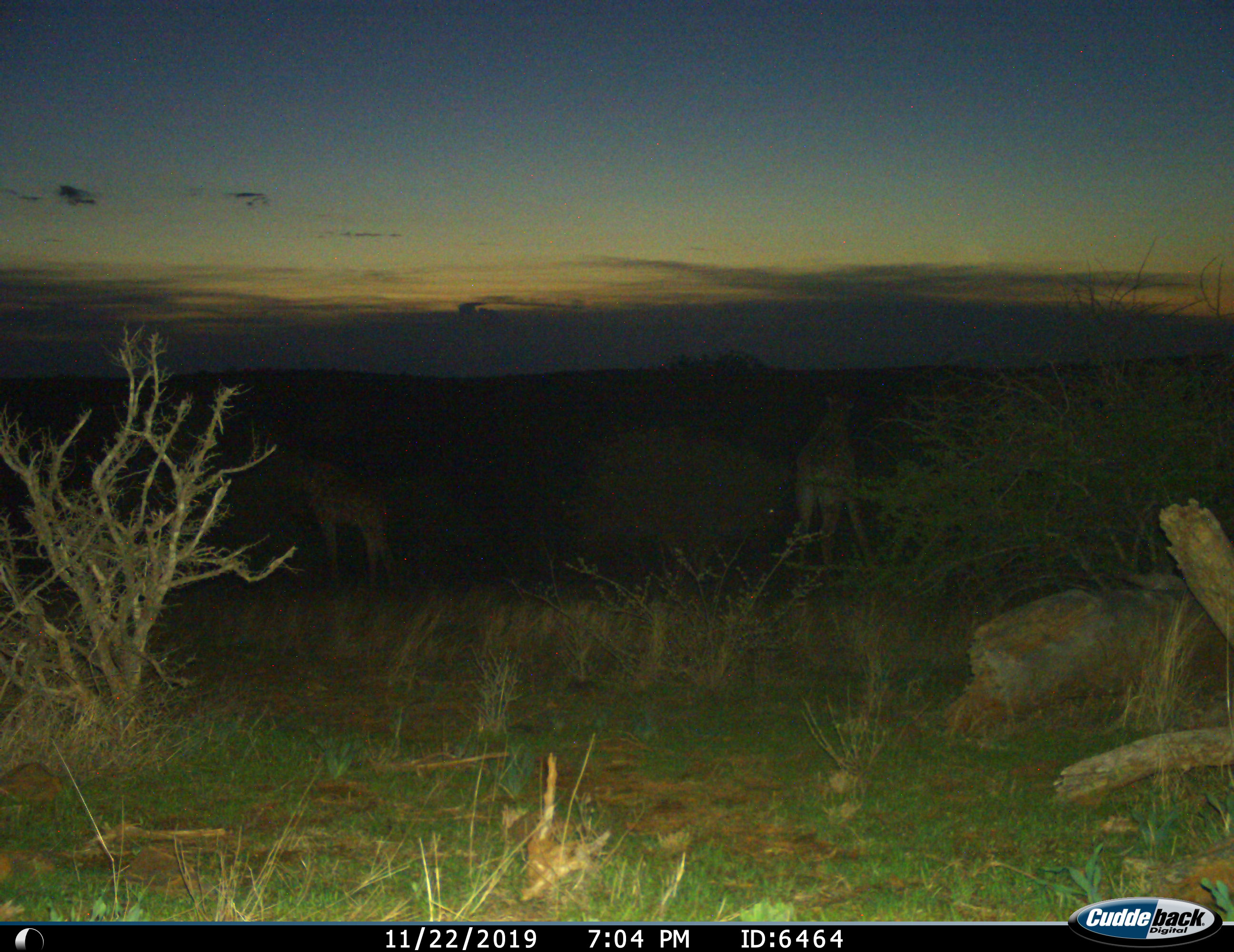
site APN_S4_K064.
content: unidentified animal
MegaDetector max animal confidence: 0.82